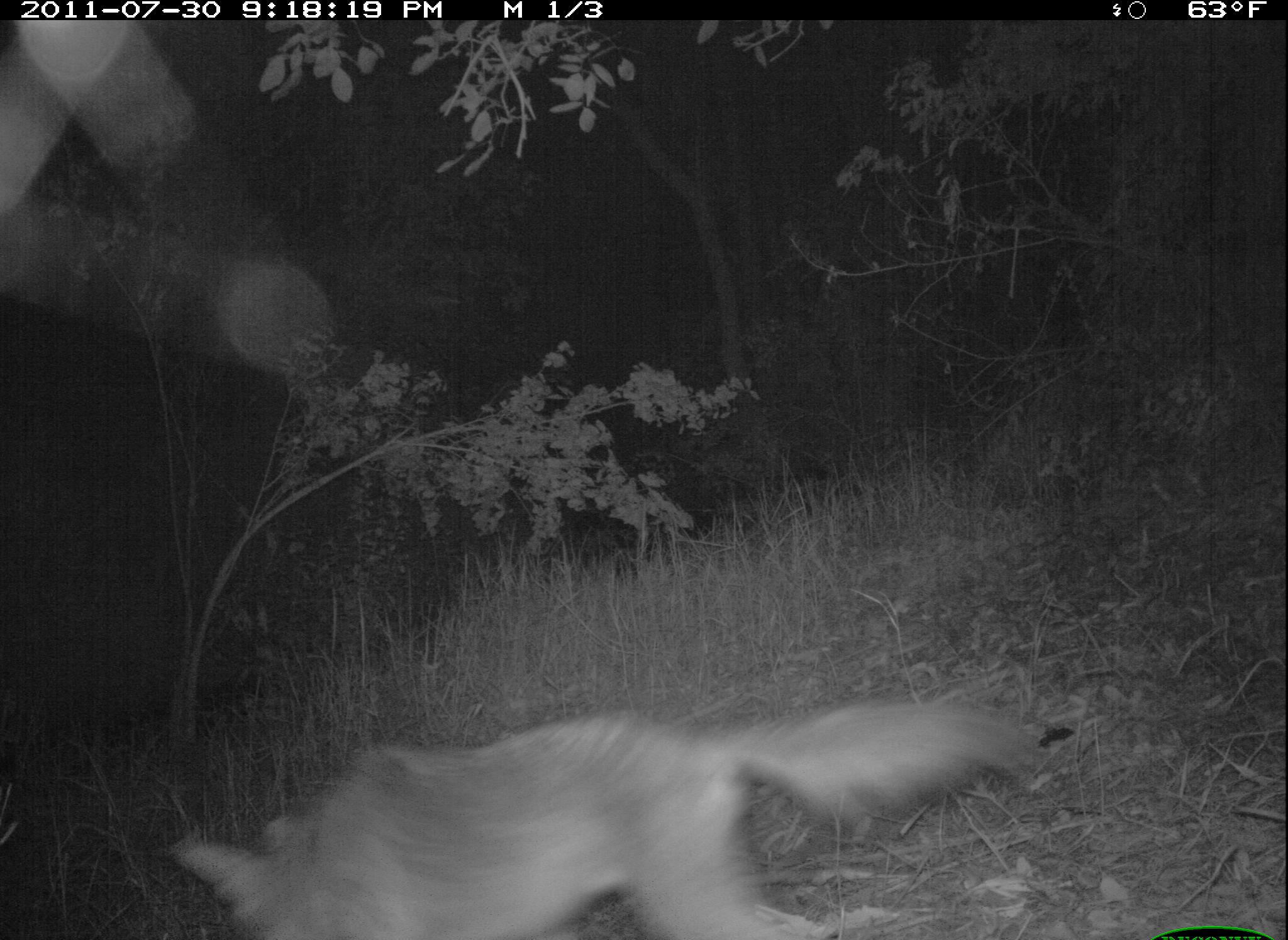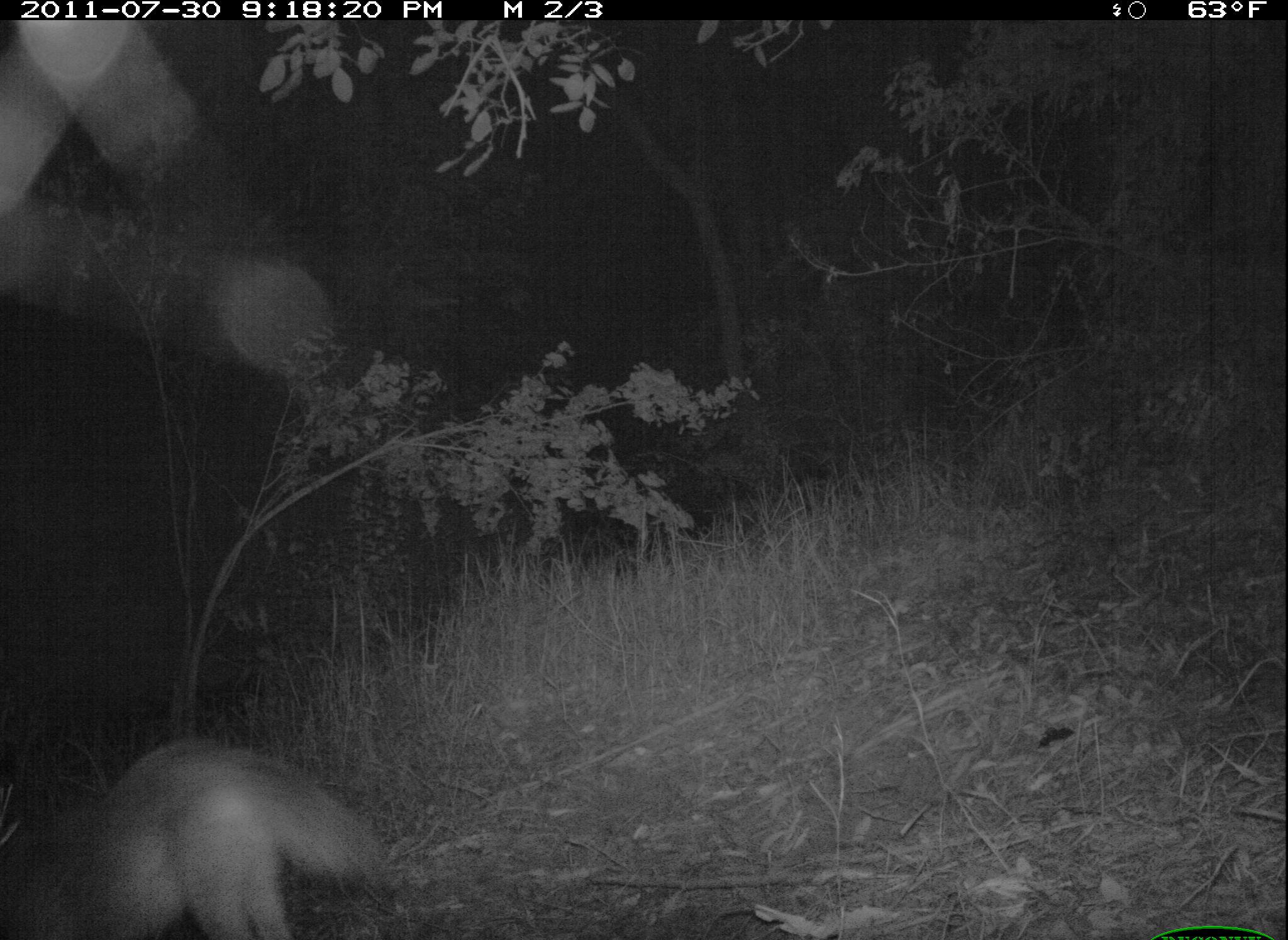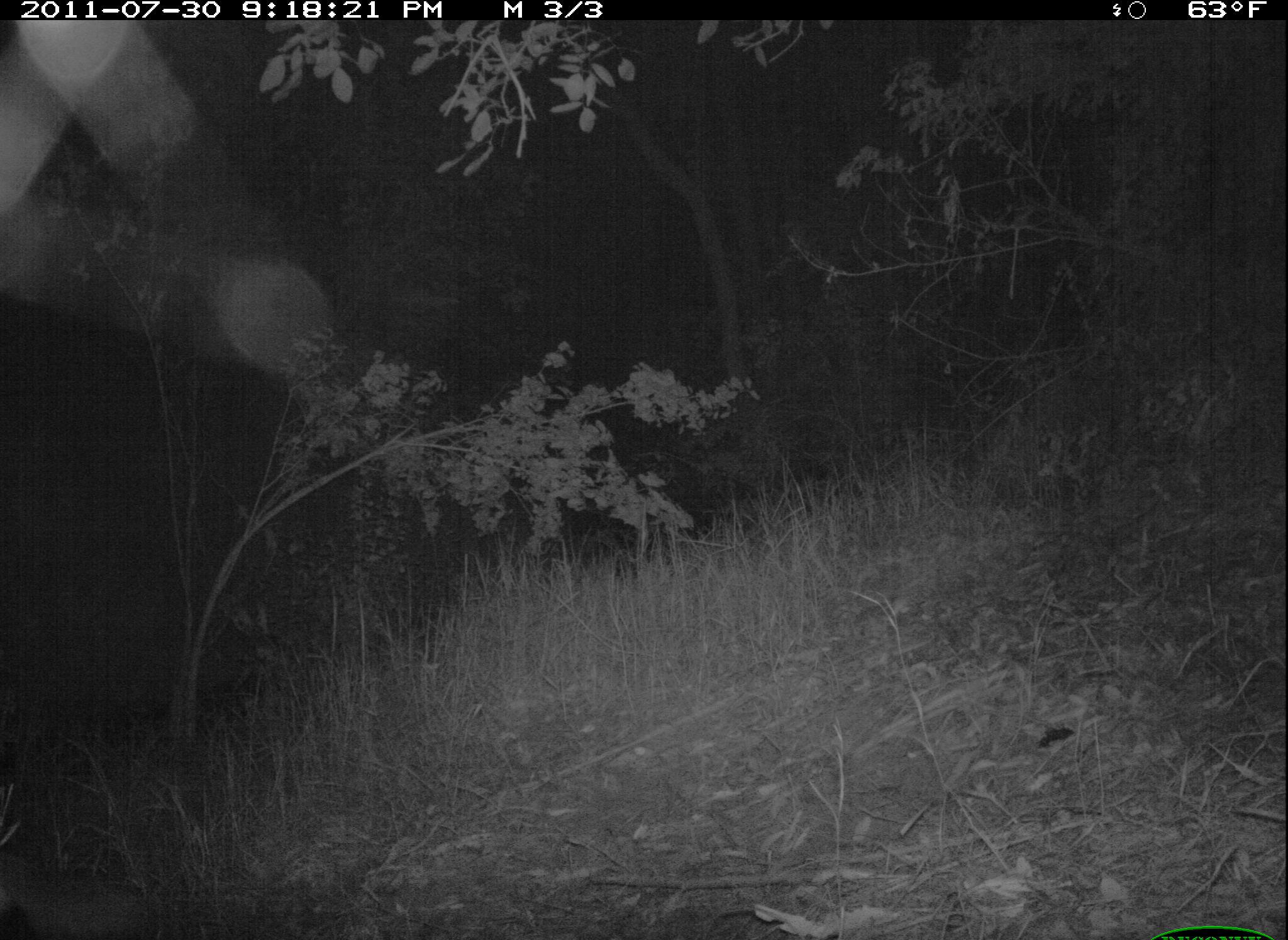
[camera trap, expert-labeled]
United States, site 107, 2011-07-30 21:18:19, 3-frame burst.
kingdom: Animalia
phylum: Chordata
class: Mammalia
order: Carnivora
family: Canidae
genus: Canis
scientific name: Canis latrans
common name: coyote